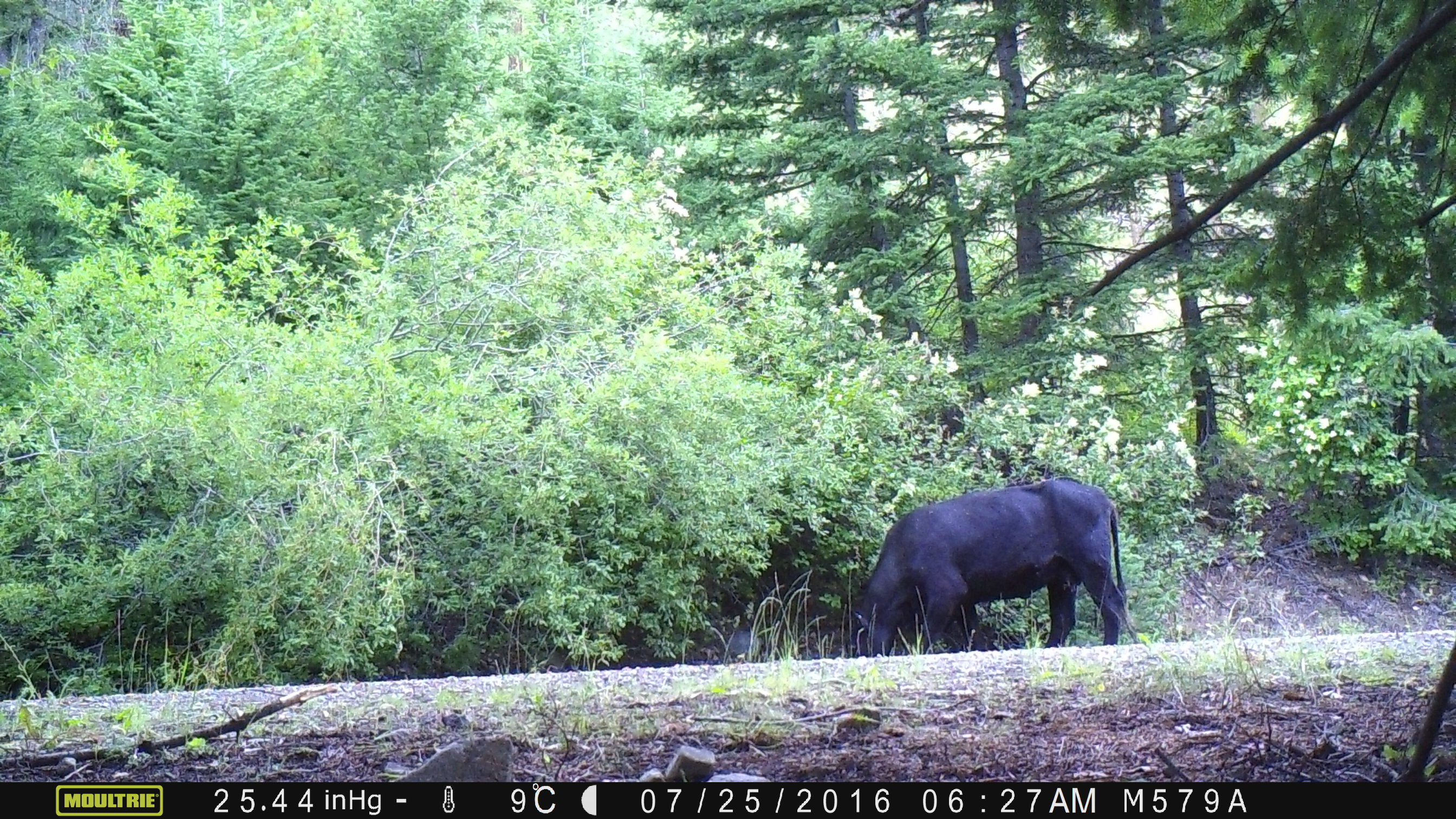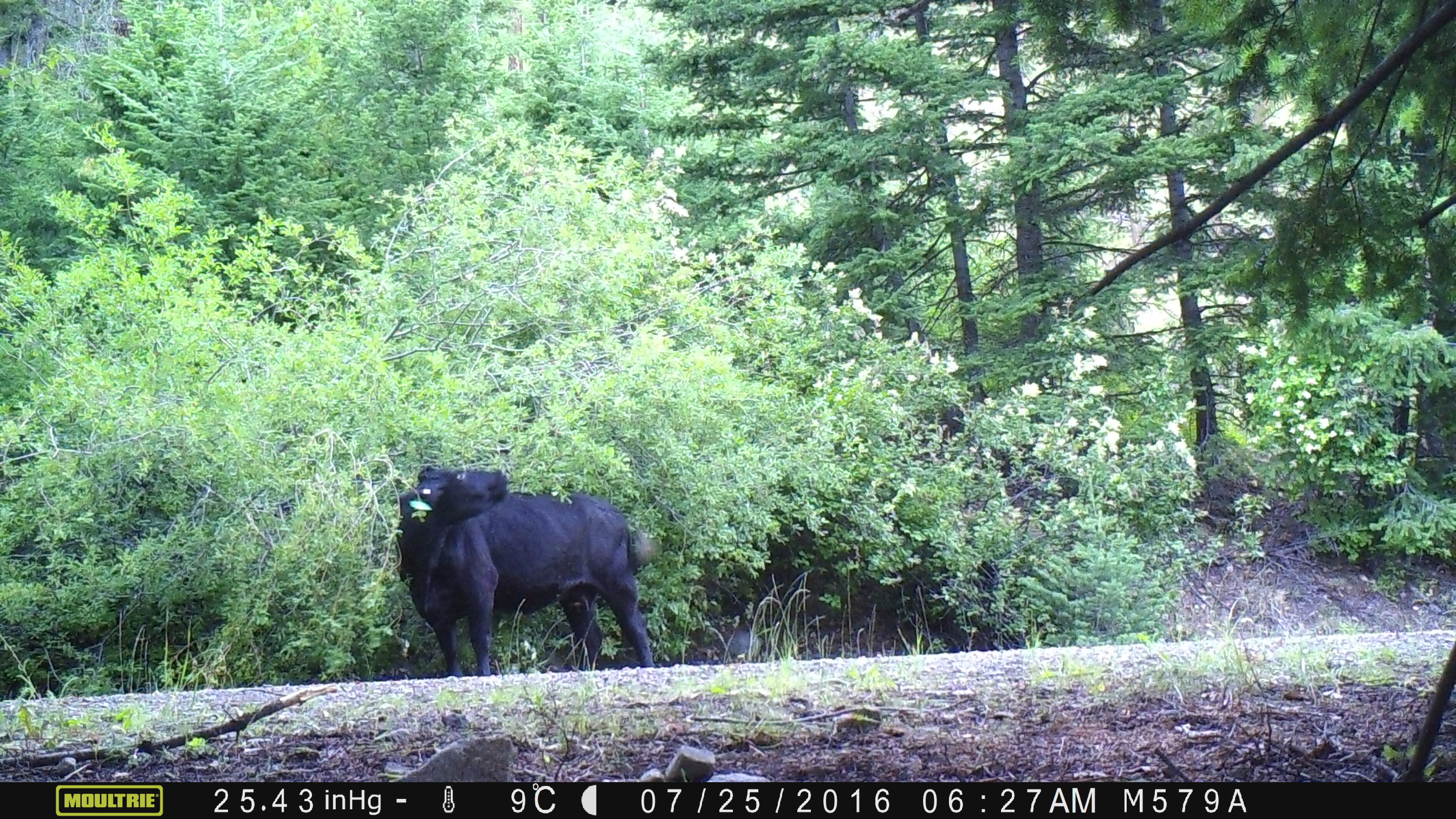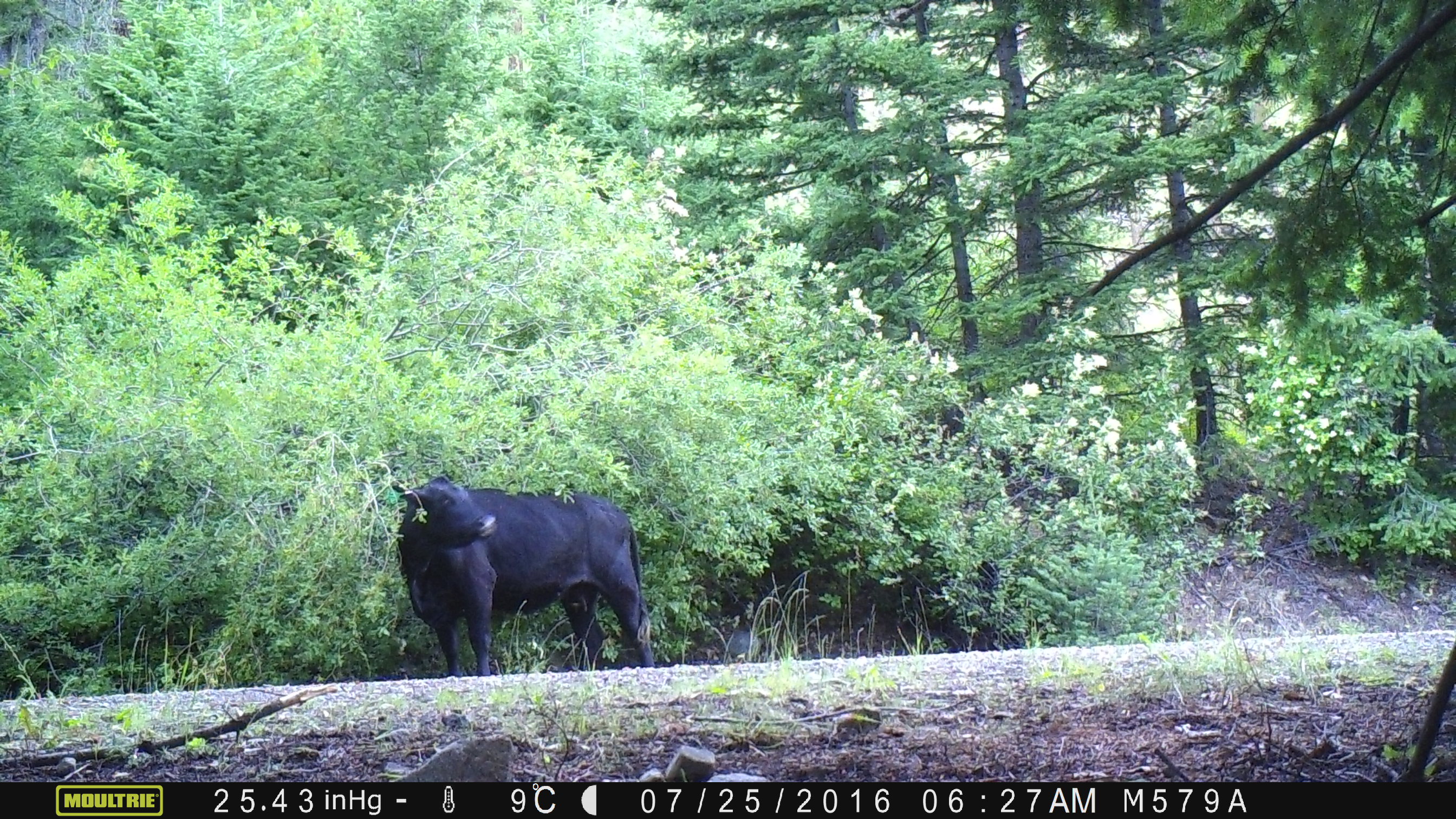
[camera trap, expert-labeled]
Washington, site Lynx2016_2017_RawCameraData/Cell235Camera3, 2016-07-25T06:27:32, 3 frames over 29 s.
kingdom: Animalia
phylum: Chordata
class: Mammalia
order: Artiodactyla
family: Bovidae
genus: Bos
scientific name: Bos taurus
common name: domestic cattle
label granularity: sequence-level